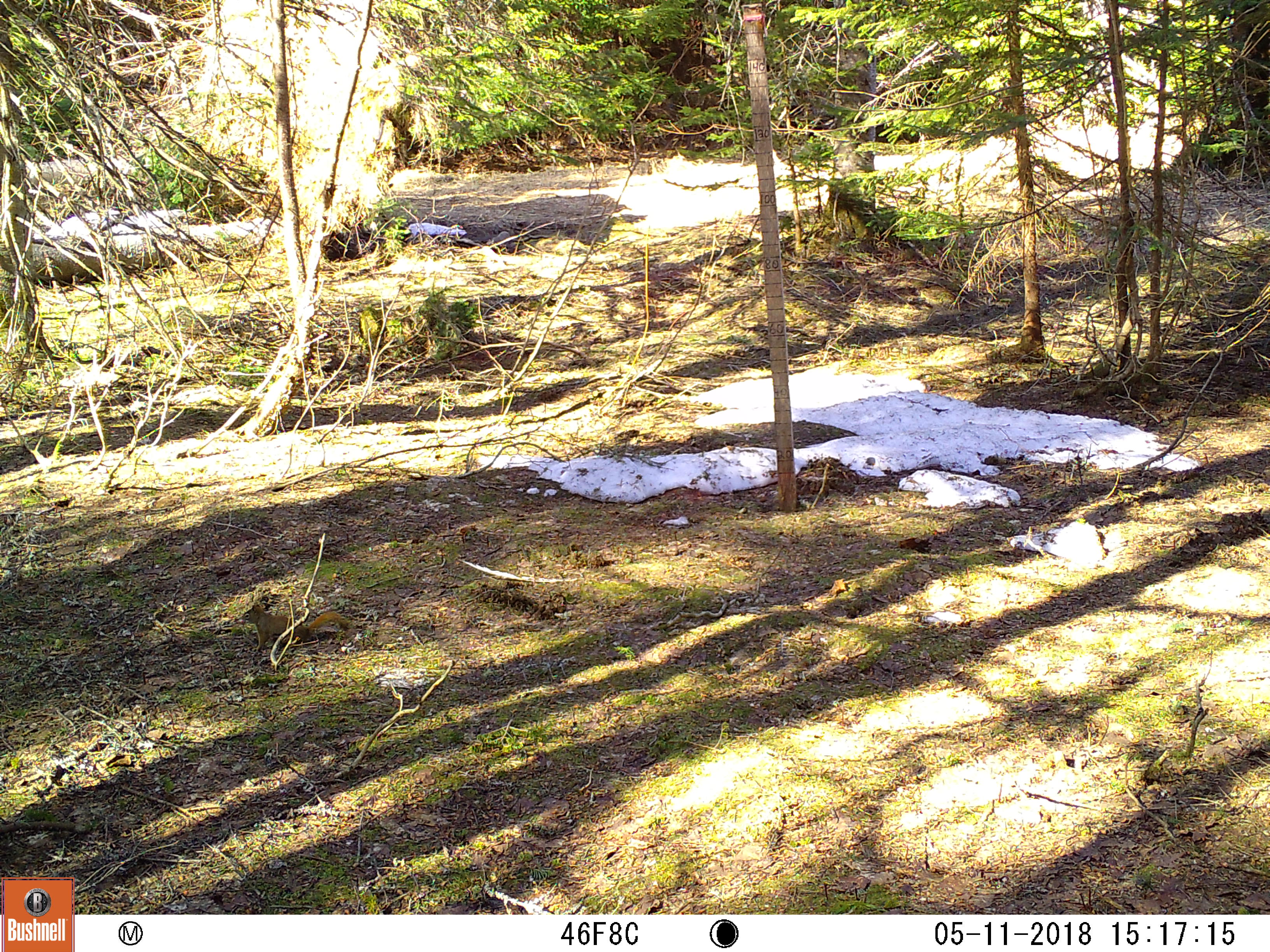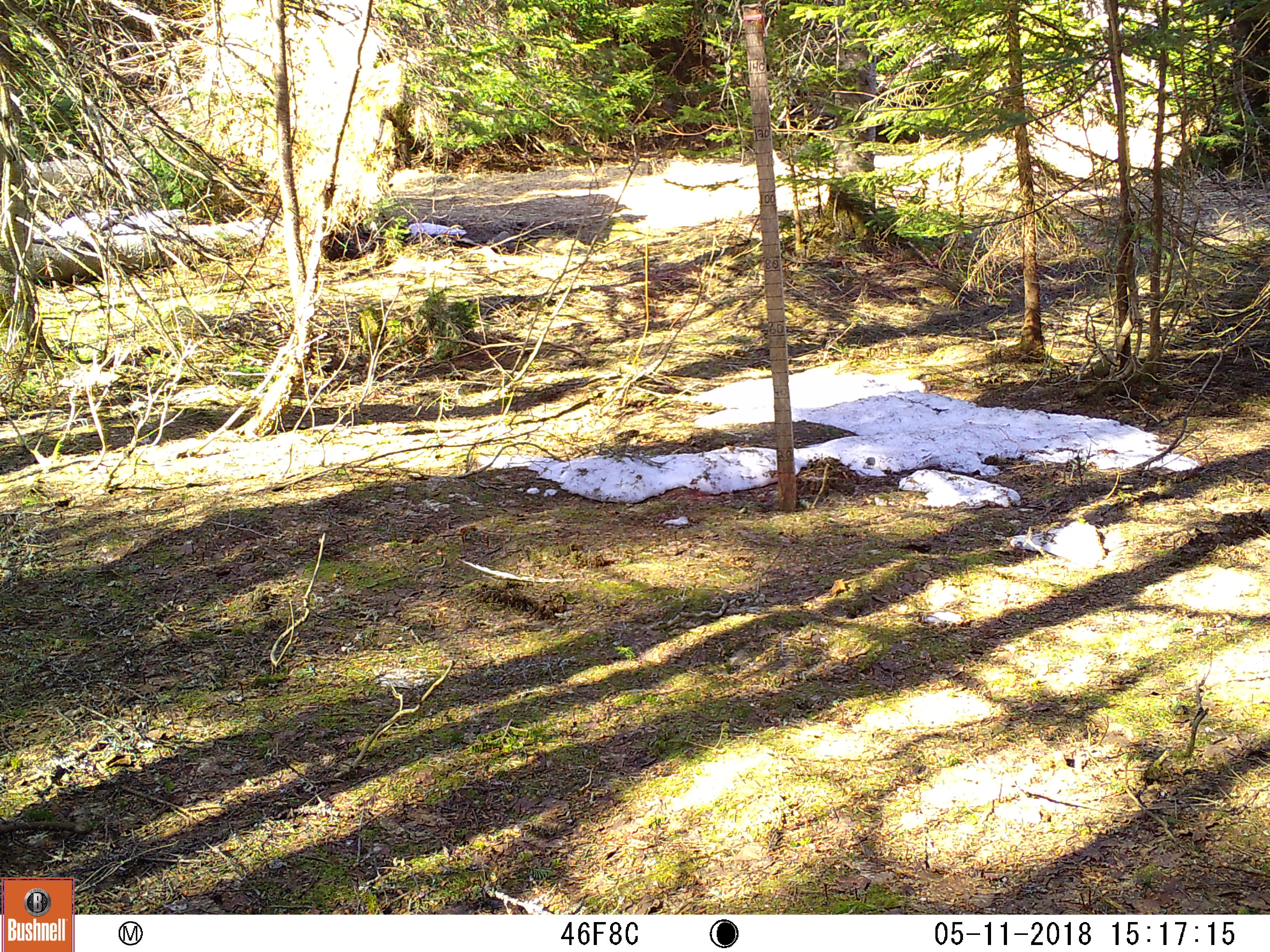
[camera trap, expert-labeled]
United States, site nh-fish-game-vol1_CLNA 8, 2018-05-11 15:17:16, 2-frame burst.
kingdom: Animalia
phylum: Chordata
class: Mammalia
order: Rodentia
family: Sciuridae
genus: Tamiasciurus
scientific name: Tamiasciurus hudsonicus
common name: red squirrel